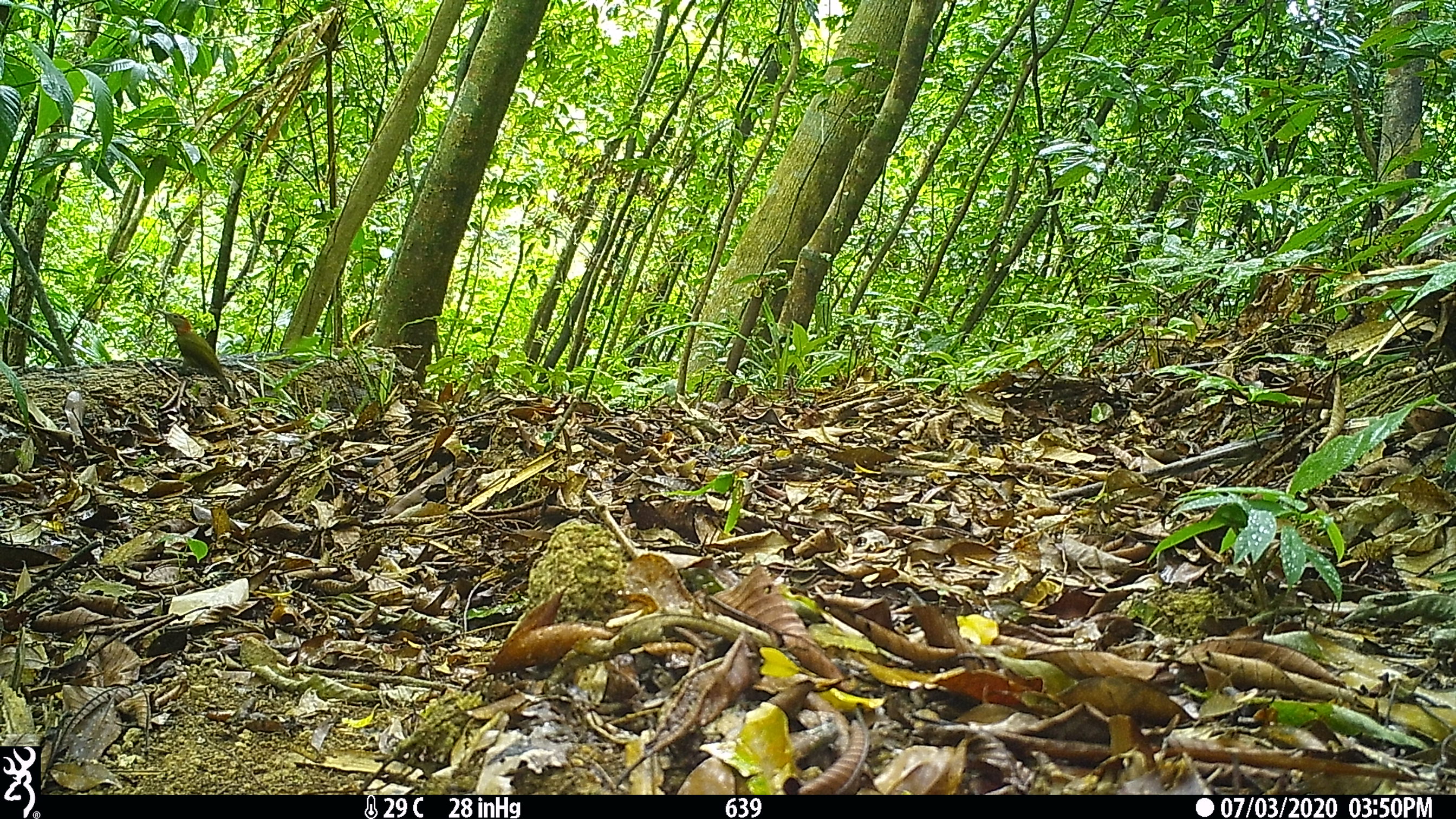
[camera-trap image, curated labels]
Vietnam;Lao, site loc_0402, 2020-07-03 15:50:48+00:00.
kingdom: Animalia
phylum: Chordata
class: Aves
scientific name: Aves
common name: bird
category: unidentified bird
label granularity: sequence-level